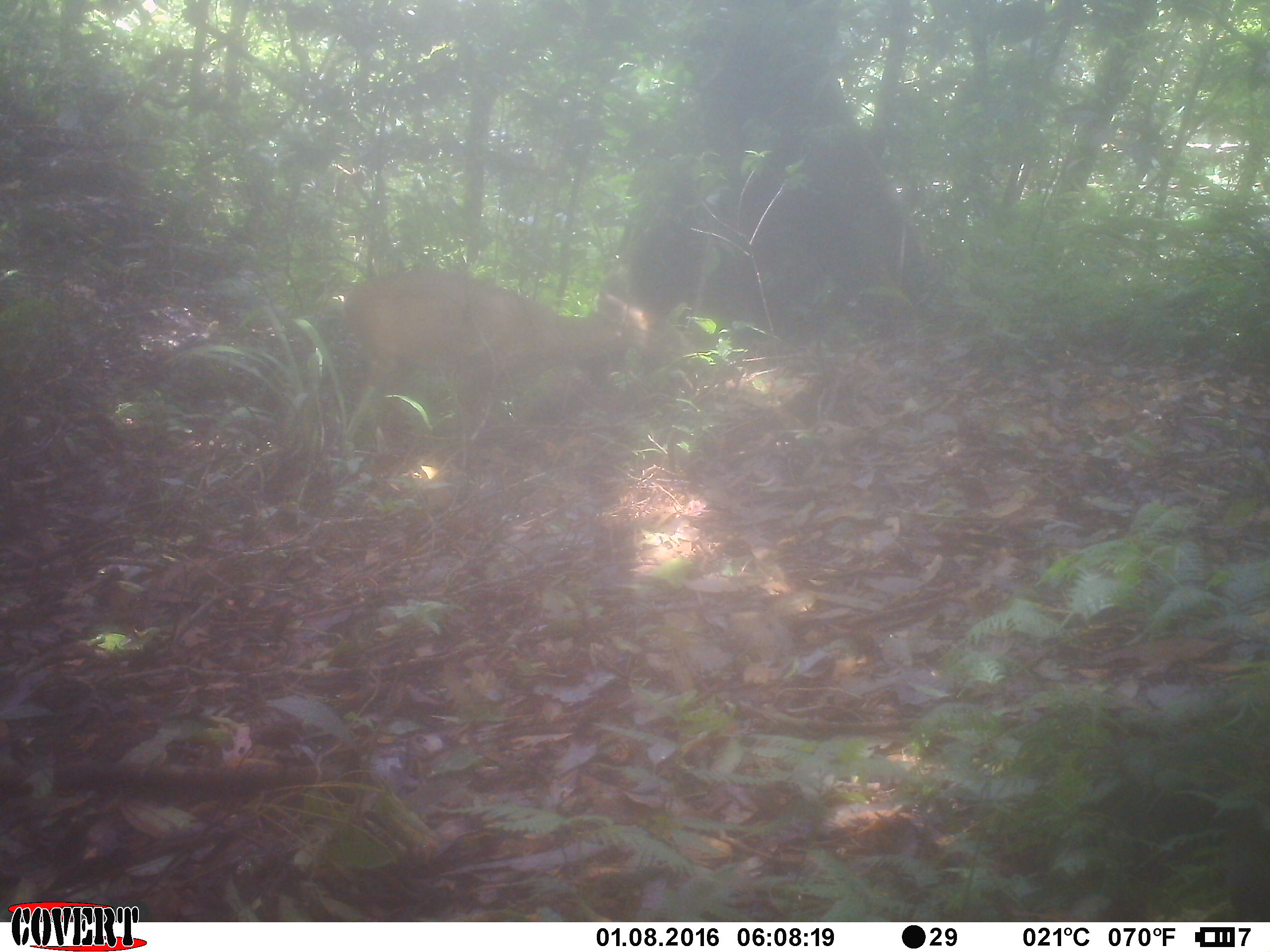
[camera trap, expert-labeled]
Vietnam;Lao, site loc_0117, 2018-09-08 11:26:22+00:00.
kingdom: Animalia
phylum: Chordata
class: Mammalia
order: Artiodactyla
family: Cervidae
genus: Muntiacus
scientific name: Muntiacus vuquangensis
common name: large-antlered muntjac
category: large antlered muntjac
Large antlered muntjac (large-antlered muntjac) (Muntiacus vuquangensis). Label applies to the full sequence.